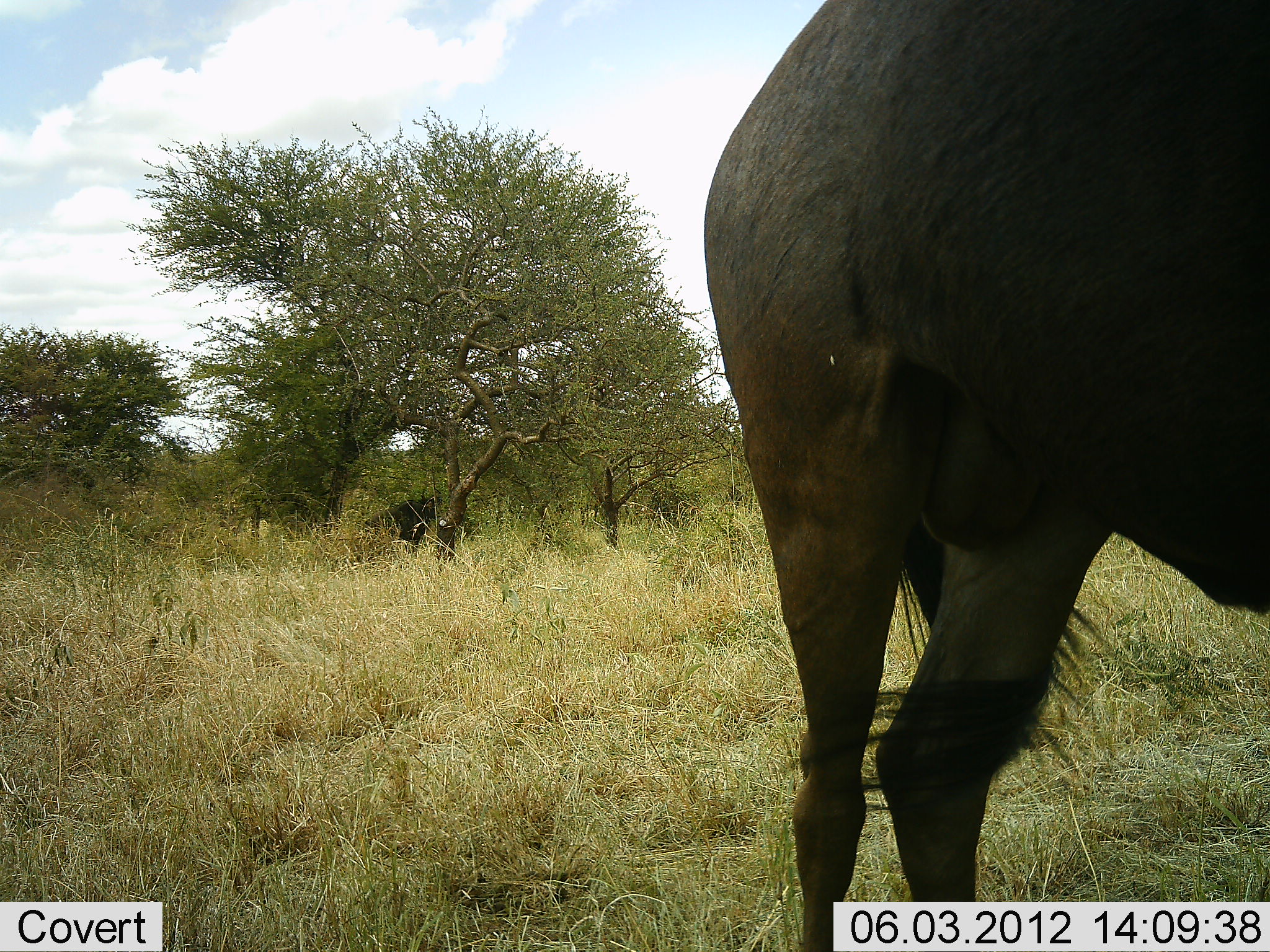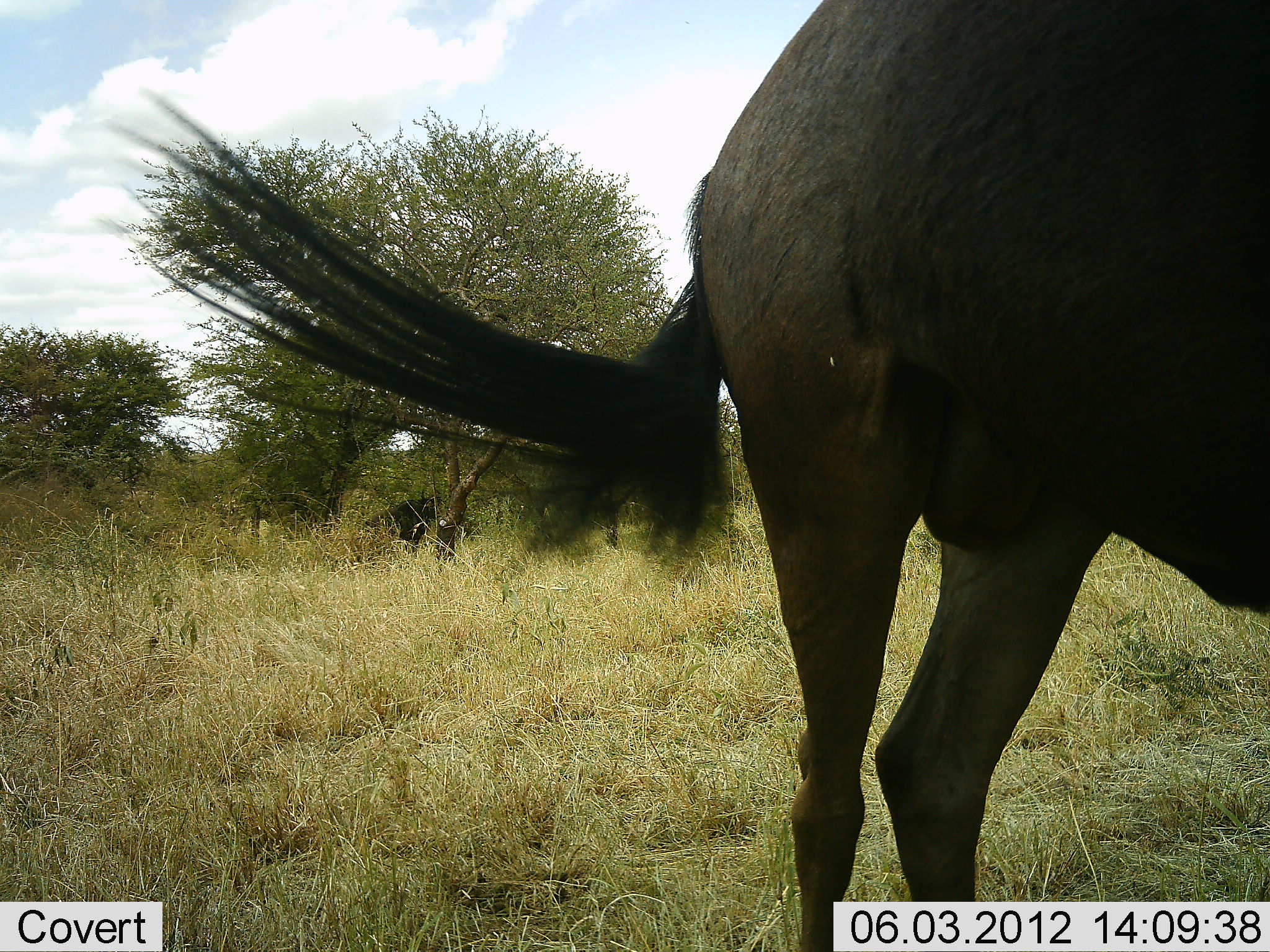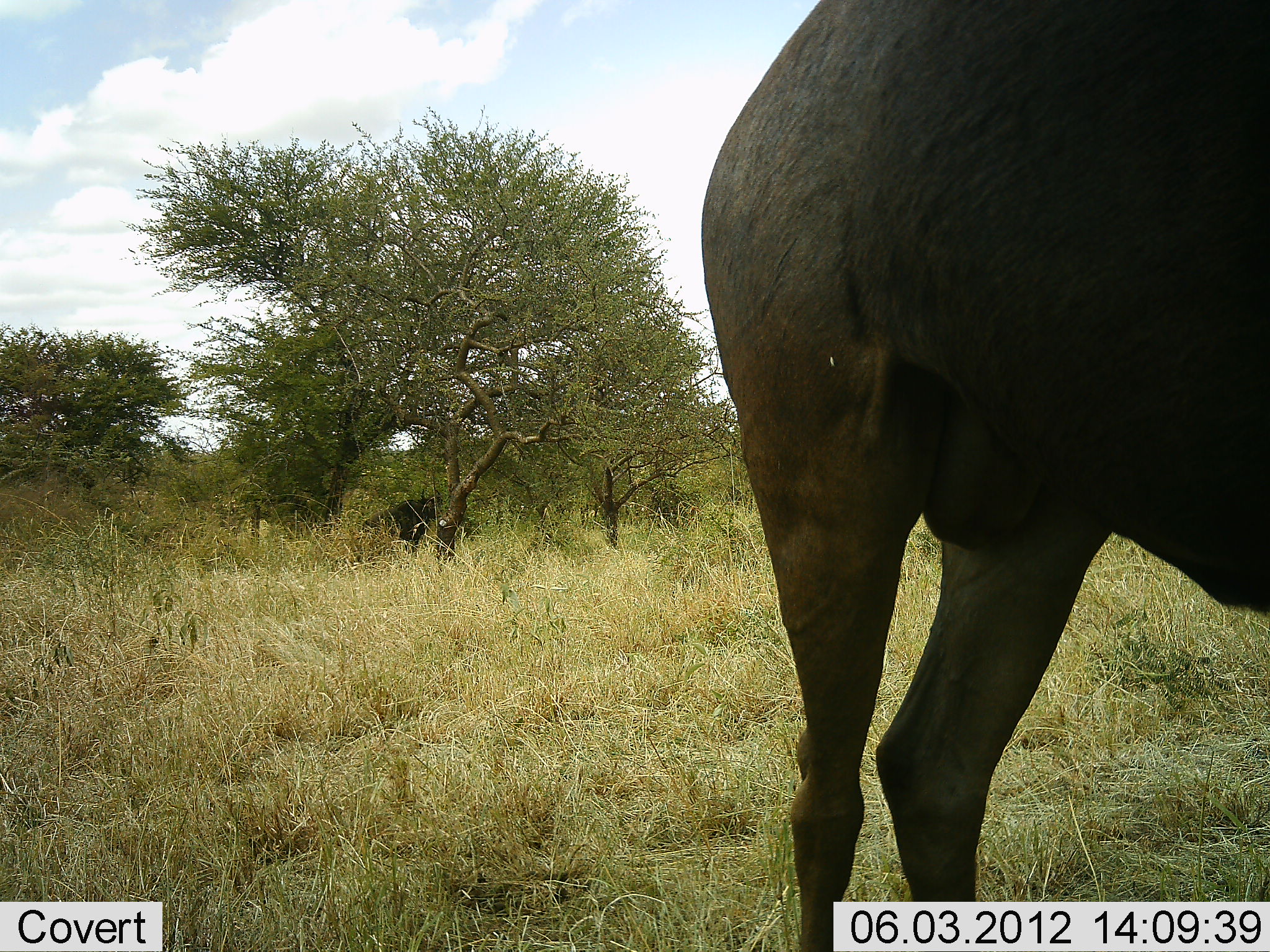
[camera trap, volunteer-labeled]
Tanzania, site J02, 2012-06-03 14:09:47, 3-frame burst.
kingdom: Animalia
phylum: Chordata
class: Mammalia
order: Artiodactyla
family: Bovidae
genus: Connochaetes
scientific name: Connochaetes taurinus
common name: blue wildebeest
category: wildebeest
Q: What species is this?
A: Wildebeest (blue wildebeest) (Connochaetes taurinus).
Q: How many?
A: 1.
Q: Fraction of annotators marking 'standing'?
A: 82%.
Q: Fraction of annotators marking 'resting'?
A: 0%.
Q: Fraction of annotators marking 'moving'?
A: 9%.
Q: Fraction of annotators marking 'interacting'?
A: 9%.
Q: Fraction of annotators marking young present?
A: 0%.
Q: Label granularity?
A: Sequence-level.